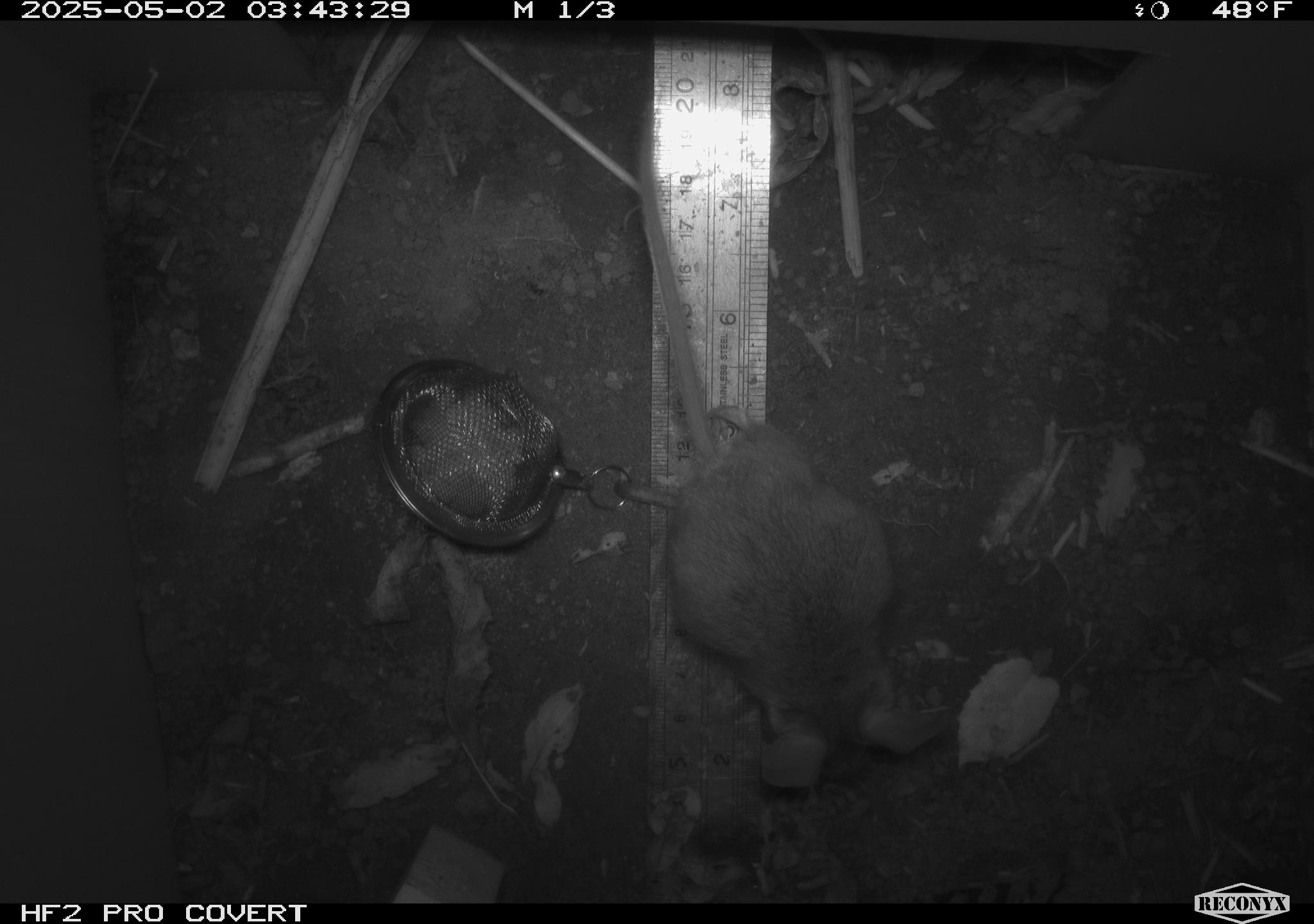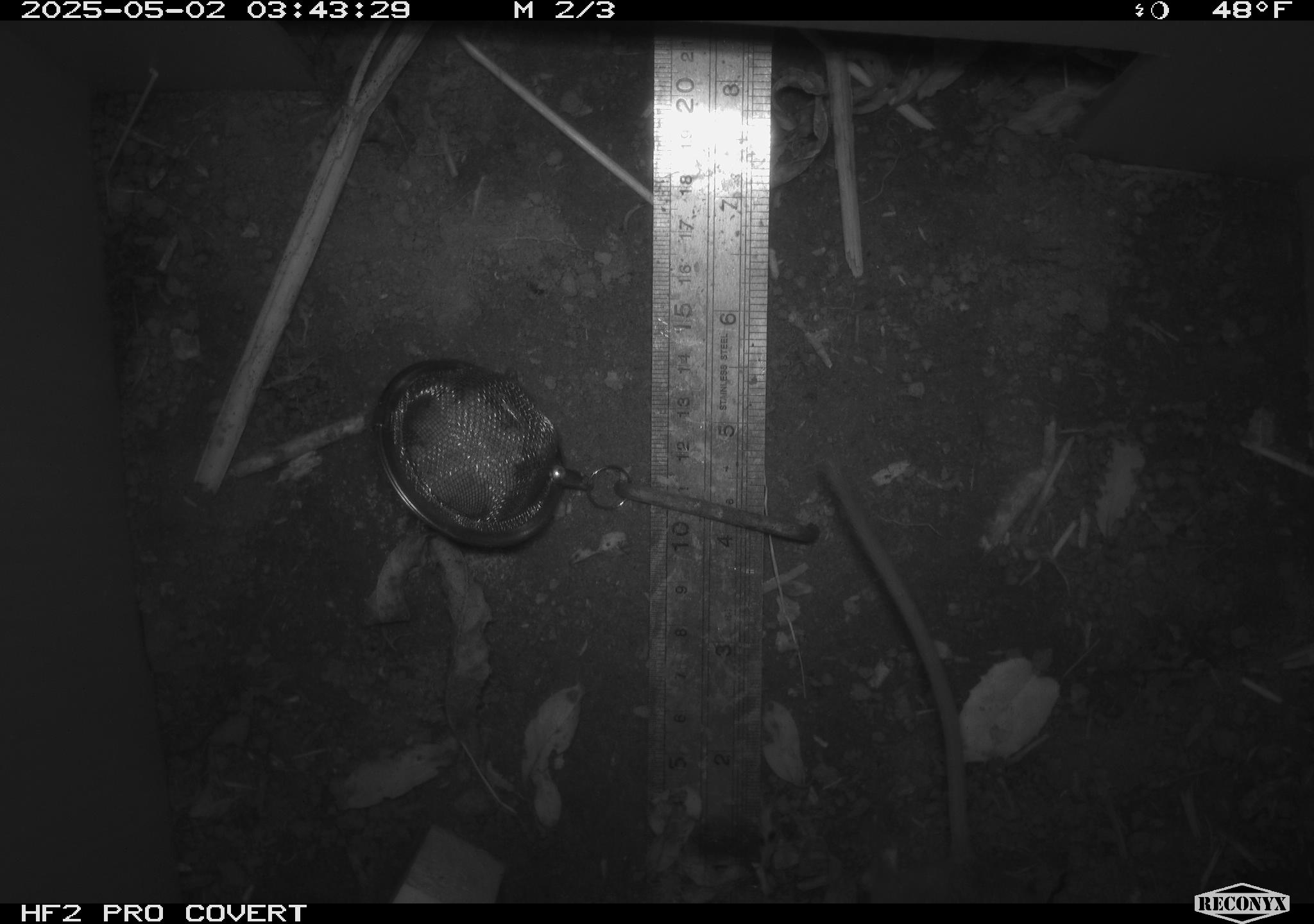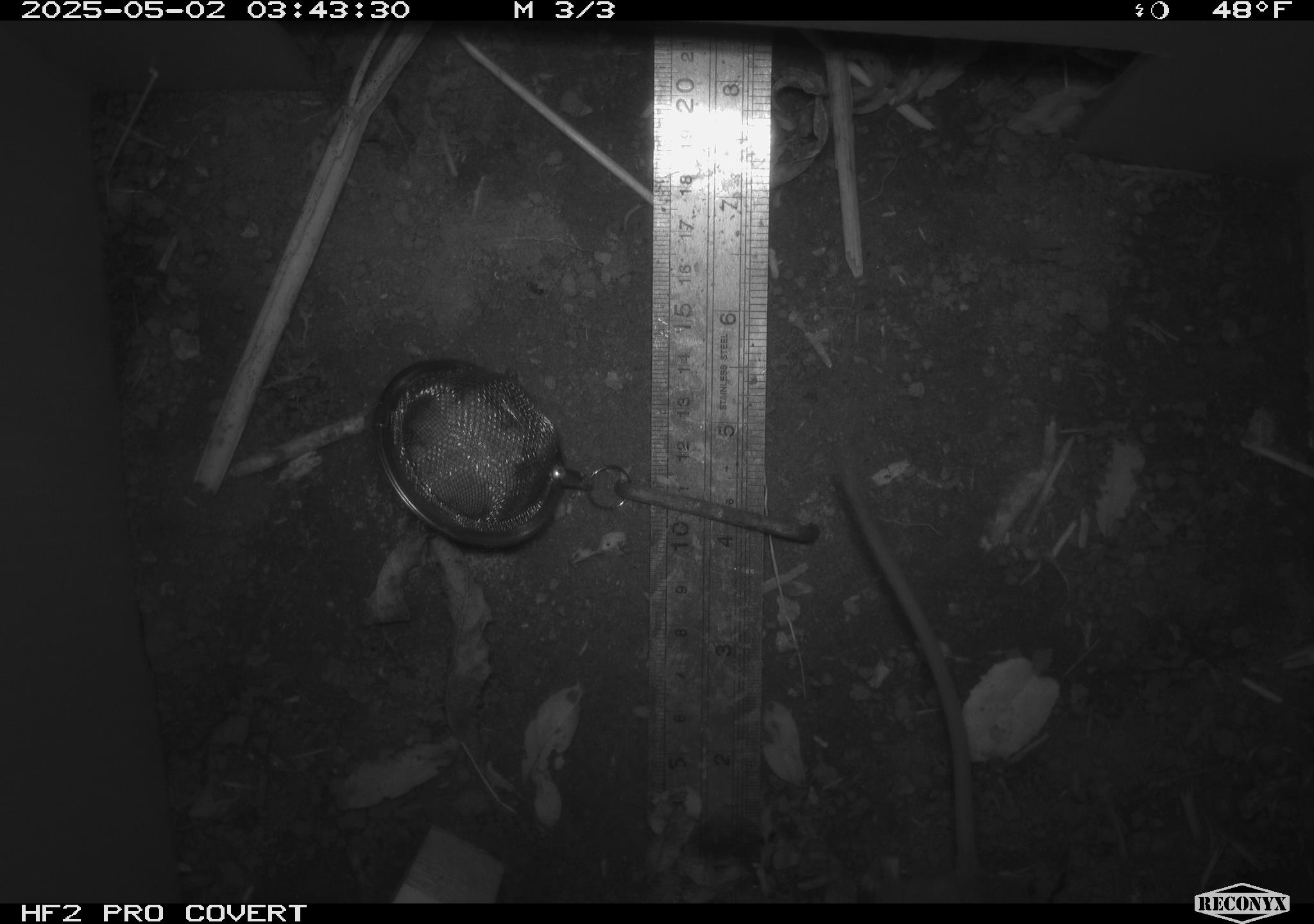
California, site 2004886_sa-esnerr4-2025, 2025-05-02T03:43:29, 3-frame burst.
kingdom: Animalia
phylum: Chordata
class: Mammalia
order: Rodentia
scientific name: Rodentia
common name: rodent